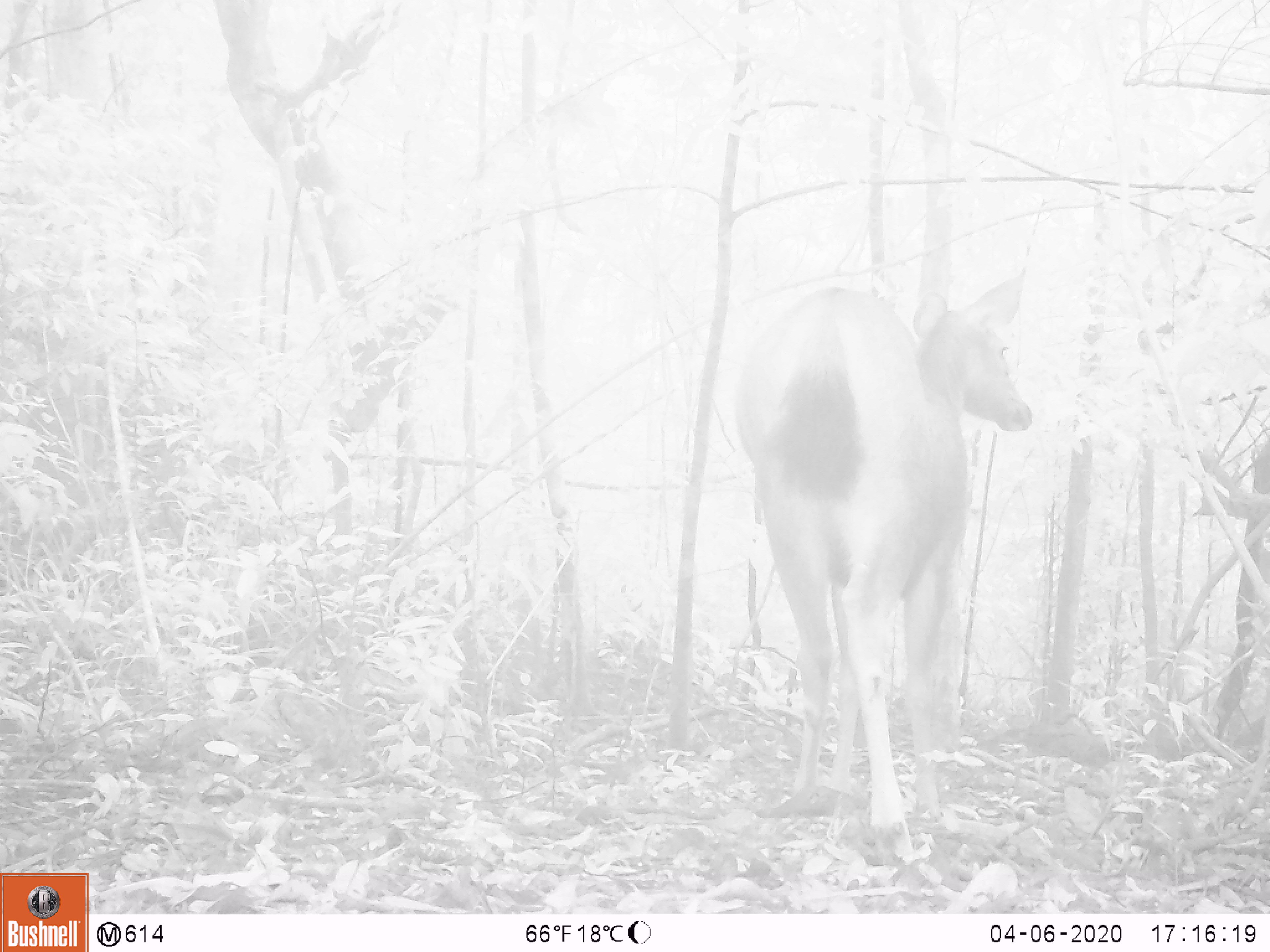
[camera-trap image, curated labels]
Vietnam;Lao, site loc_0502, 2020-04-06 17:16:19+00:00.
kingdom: Animalia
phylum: Chordata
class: Mammalia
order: Artiodactyla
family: Cervidae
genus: Rusa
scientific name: Rusa unicolor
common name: sambar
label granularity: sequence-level